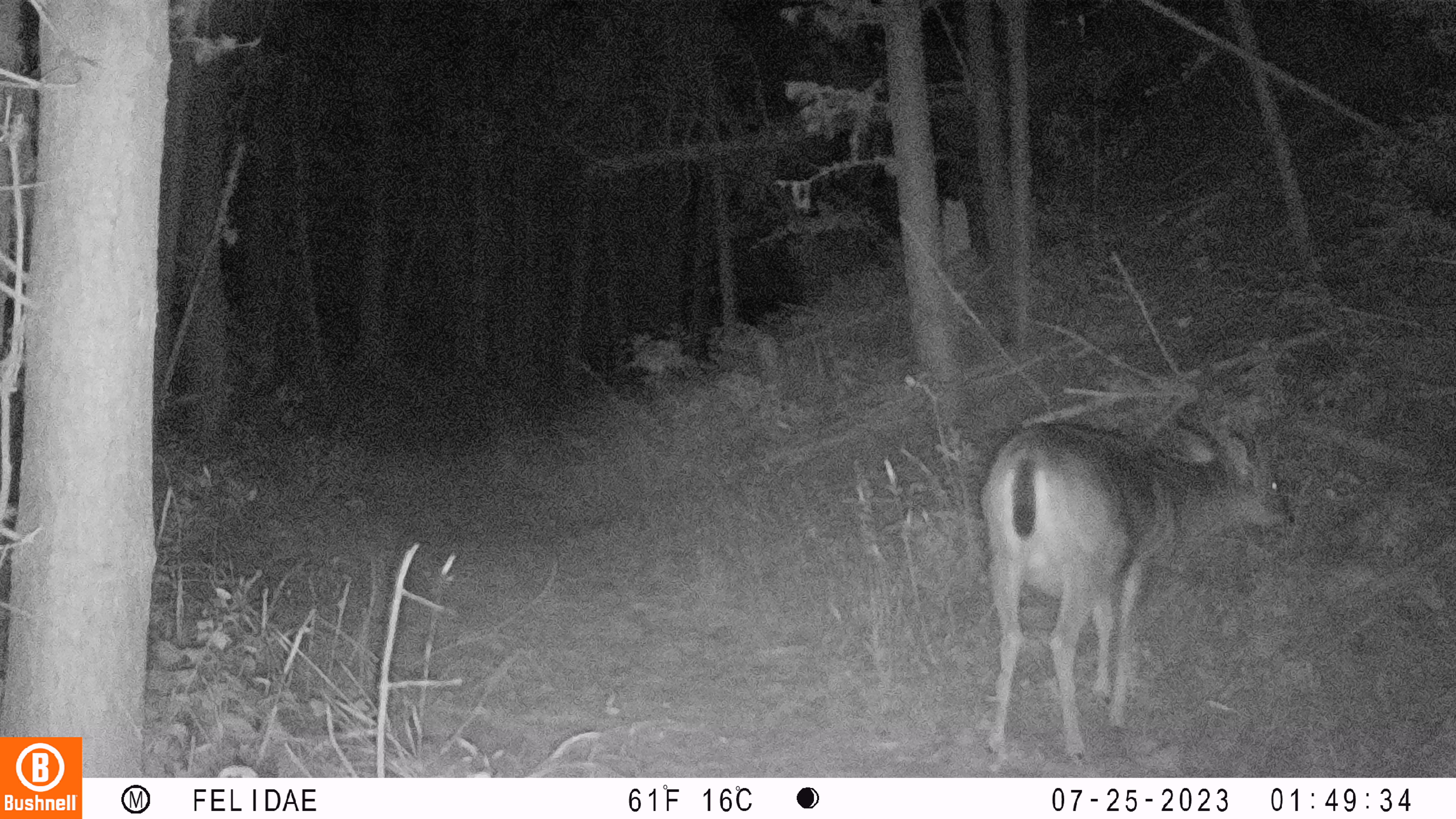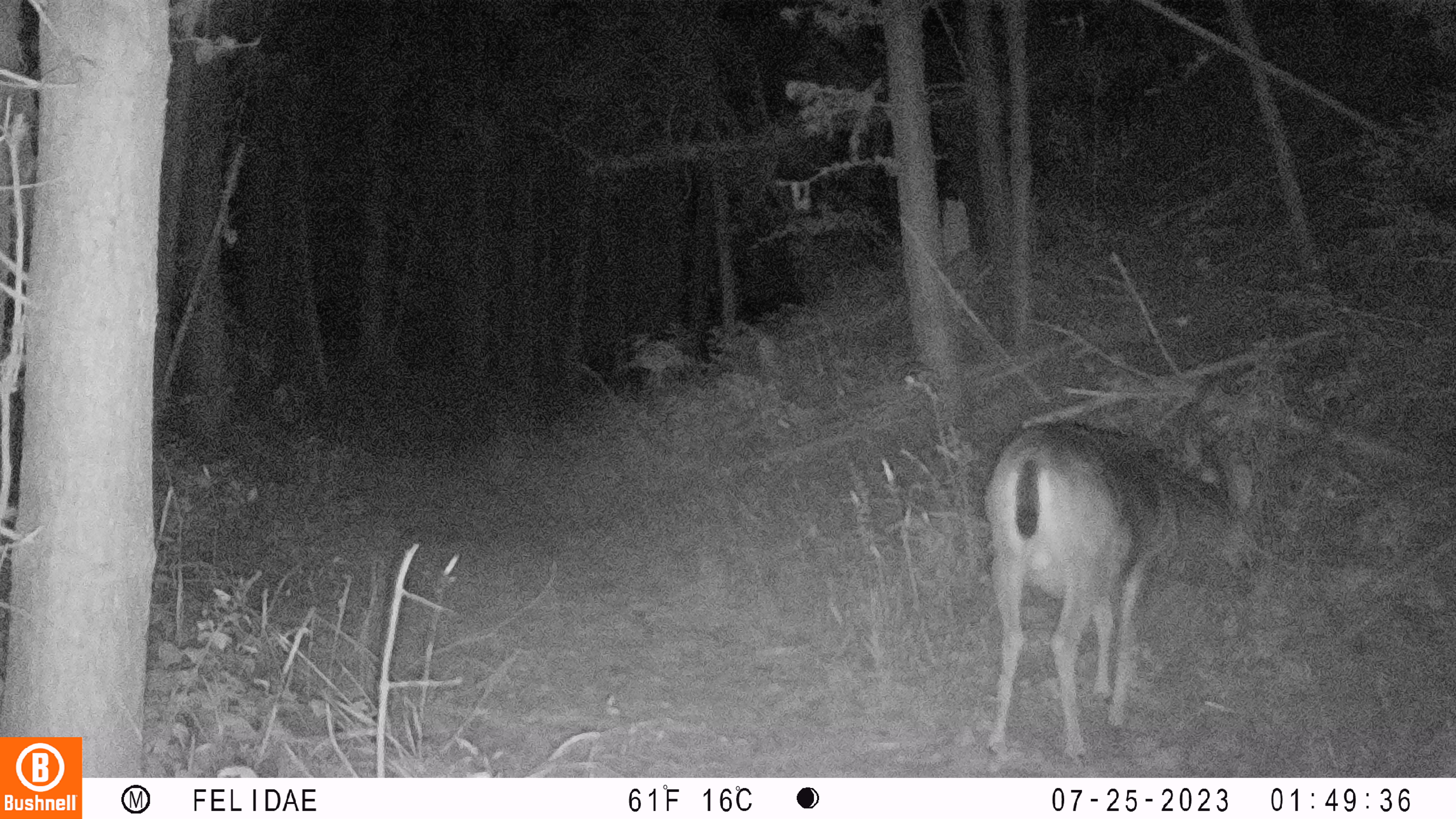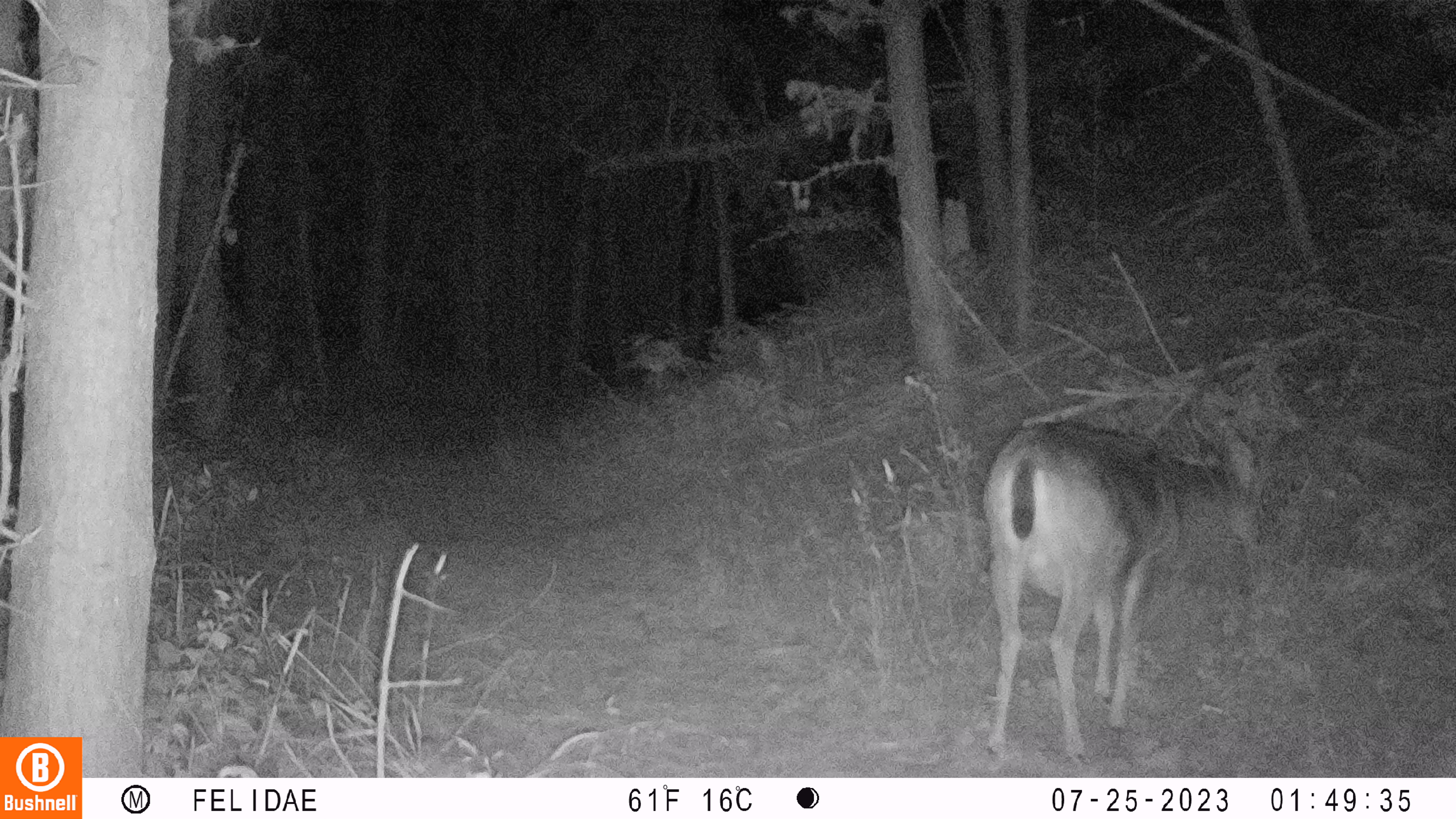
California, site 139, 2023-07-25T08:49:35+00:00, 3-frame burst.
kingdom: Animalia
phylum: Chordata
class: Mammalia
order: Artiodactyla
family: Cervidae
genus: Odocoileus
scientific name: Odocoileus hemionus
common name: mule deer